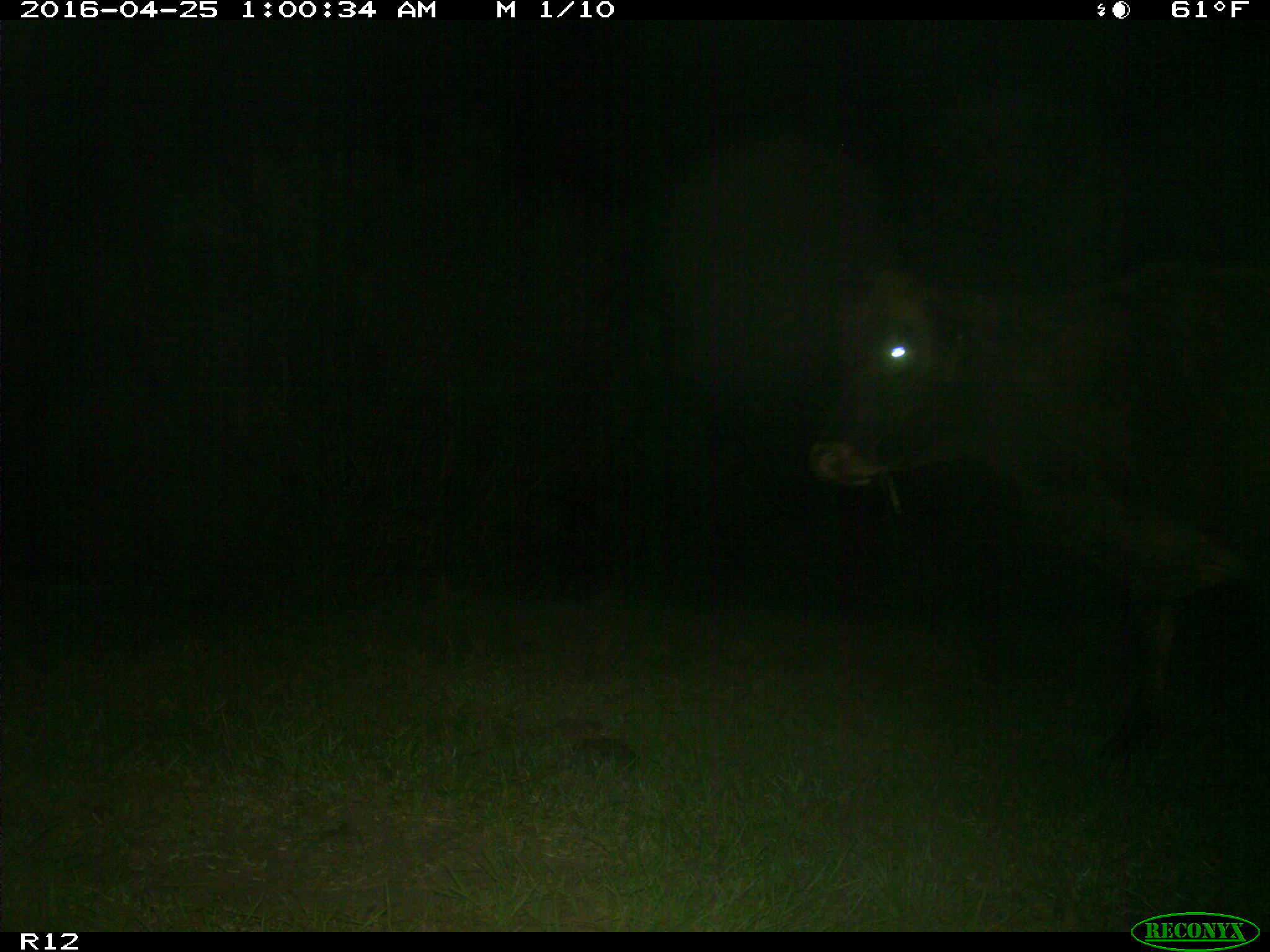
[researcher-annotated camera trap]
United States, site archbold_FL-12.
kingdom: Animalia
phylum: Chordata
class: Mammalia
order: Artiodactyla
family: Bovidae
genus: Bos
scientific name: Bos taurus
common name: domestic cow